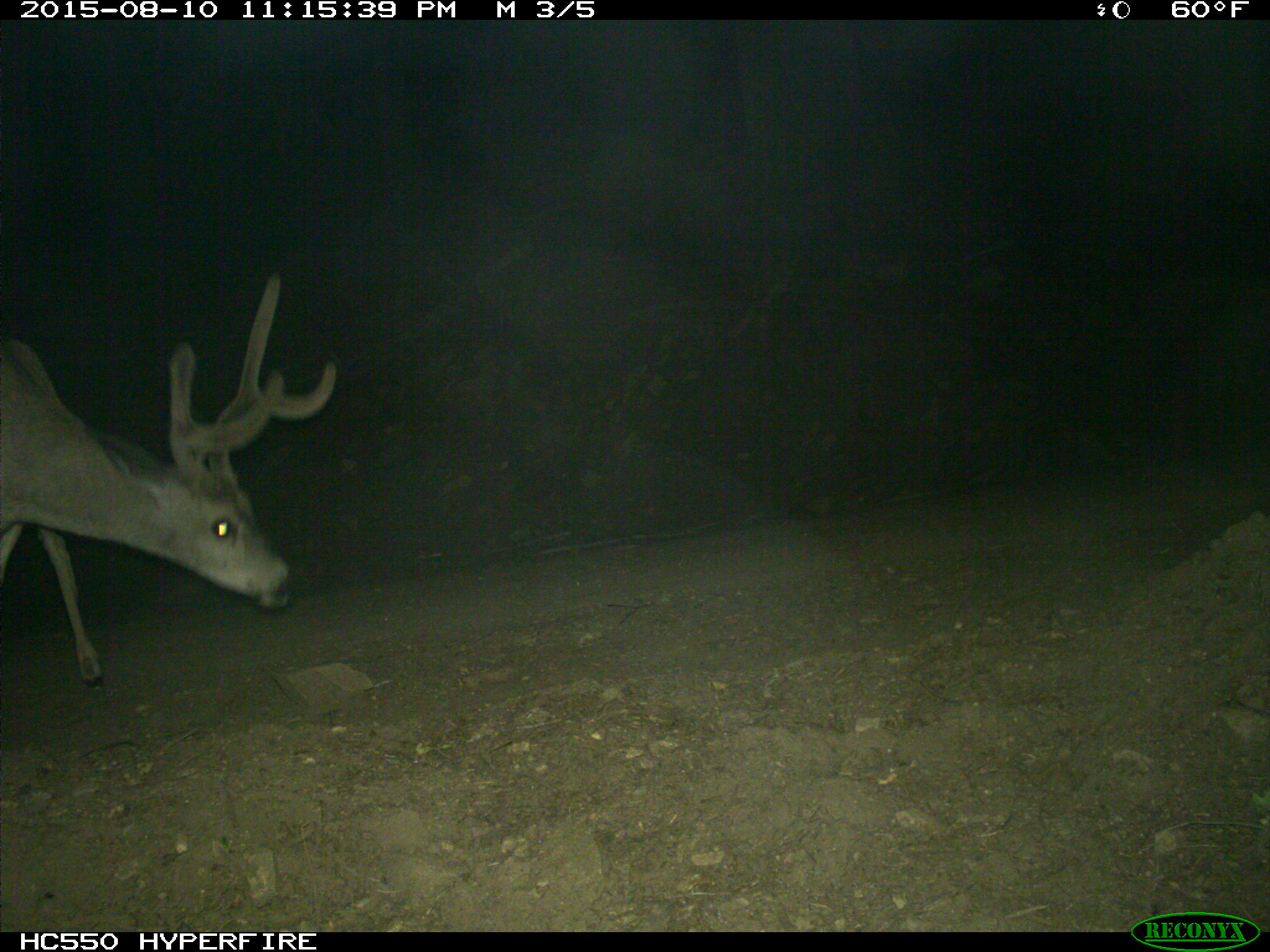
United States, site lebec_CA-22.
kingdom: Animalia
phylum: Chordata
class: Mammalia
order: Artiodactyla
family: Cervidae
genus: Odocoileus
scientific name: Odocoileus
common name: deer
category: unidentified deer